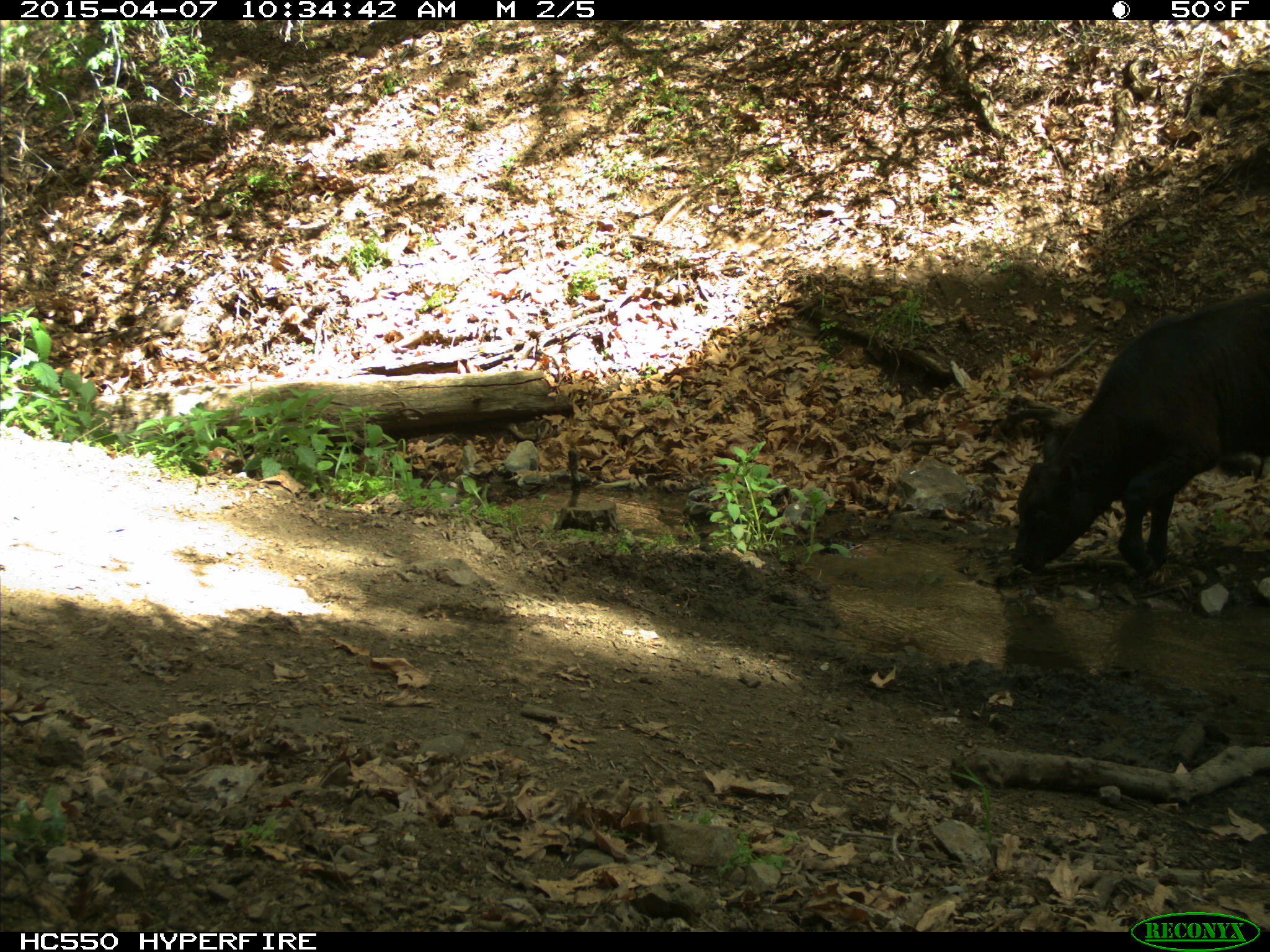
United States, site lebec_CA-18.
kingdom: Animalia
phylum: Chordata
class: Mammalia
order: Artiodactyla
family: Bovidae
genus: Bos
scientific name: Bos taurus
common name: domestic cow